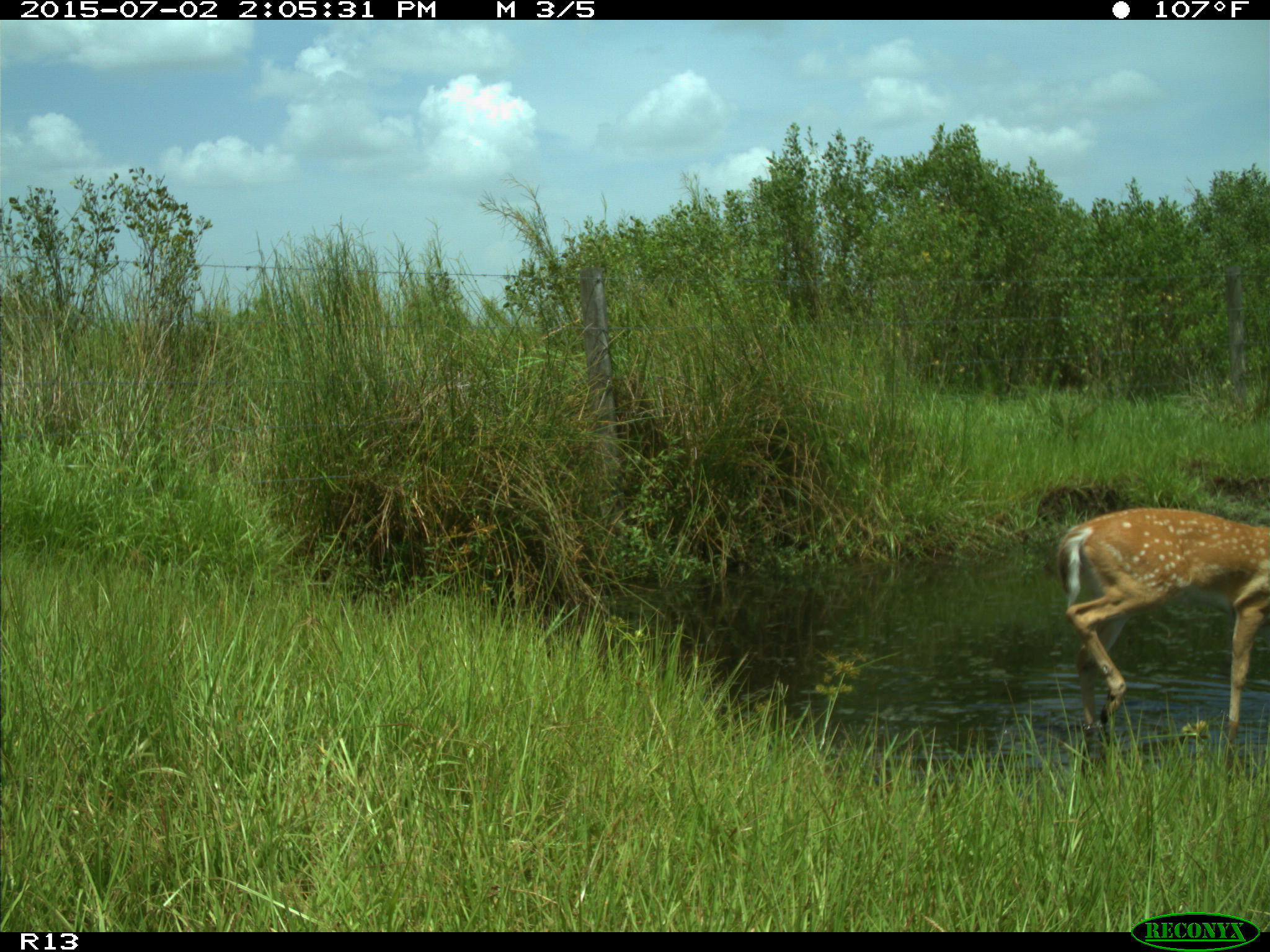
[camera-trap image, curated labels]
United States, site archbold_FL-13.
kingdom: Animalia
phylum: Chordata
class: Mammalia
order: Artiodactyla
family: Cervidae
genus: Odocoileus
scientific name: Odocoileus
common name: deer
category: unidentified deer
Unidentified deer (deer) (Odocoileus).